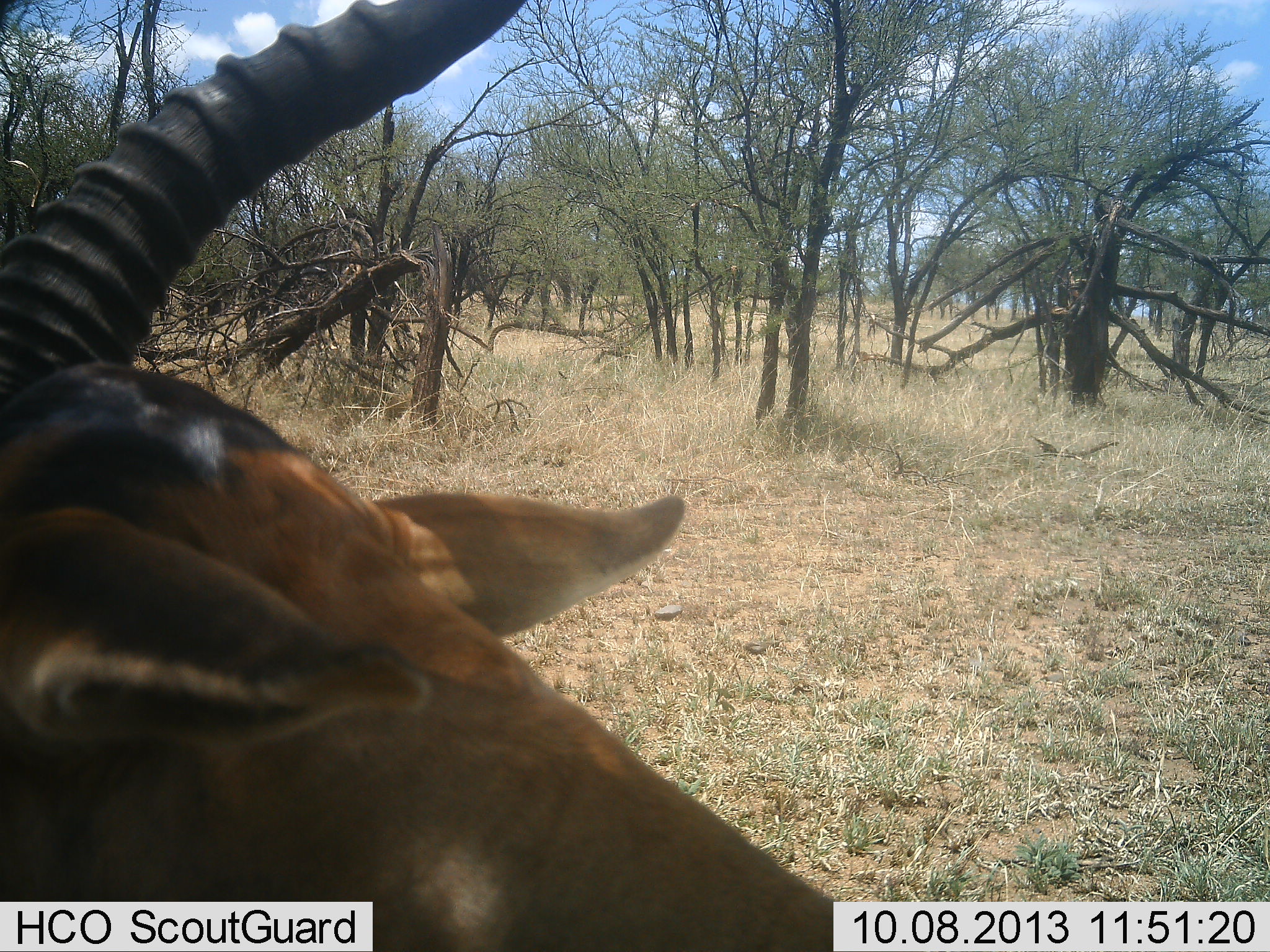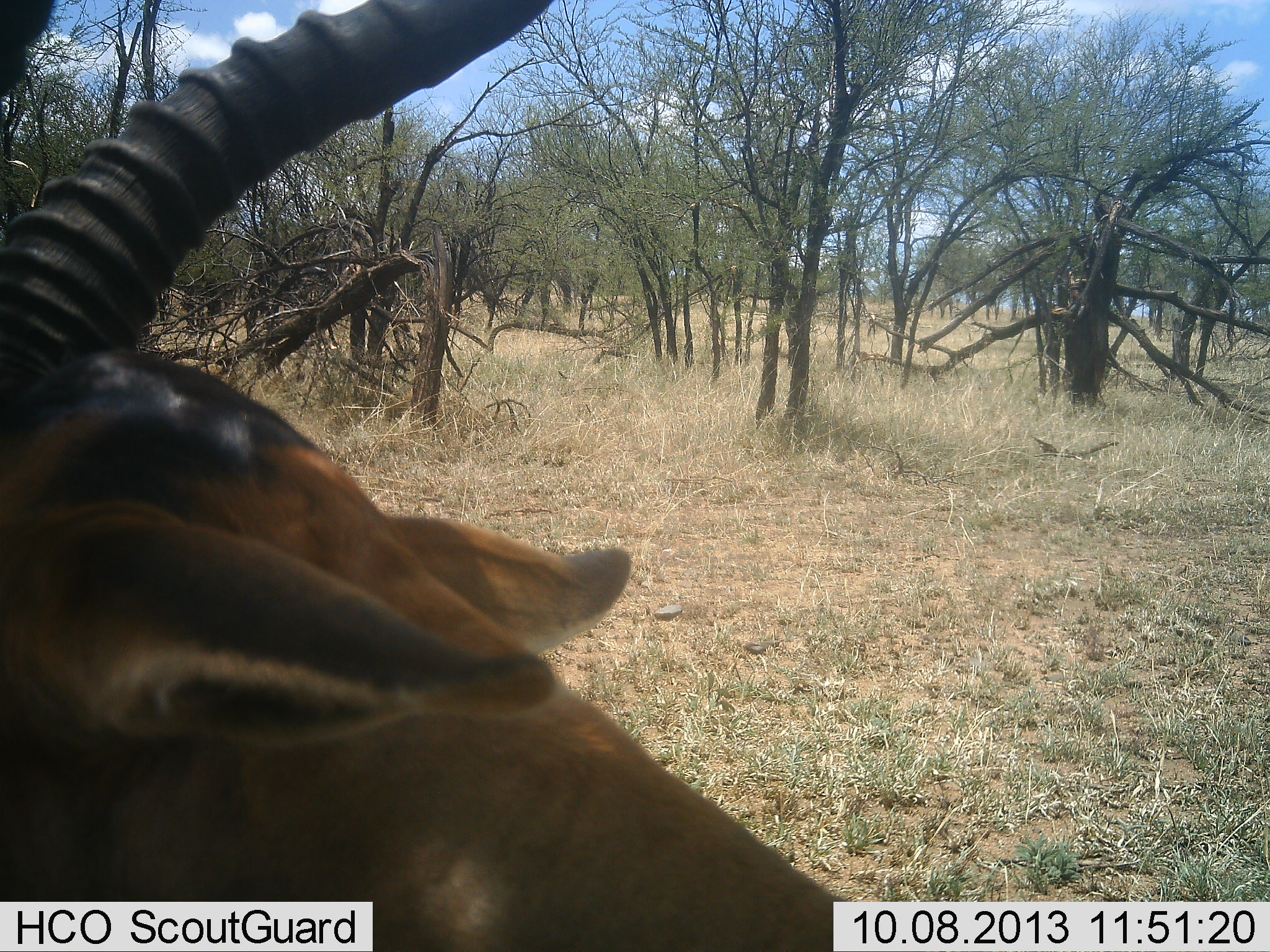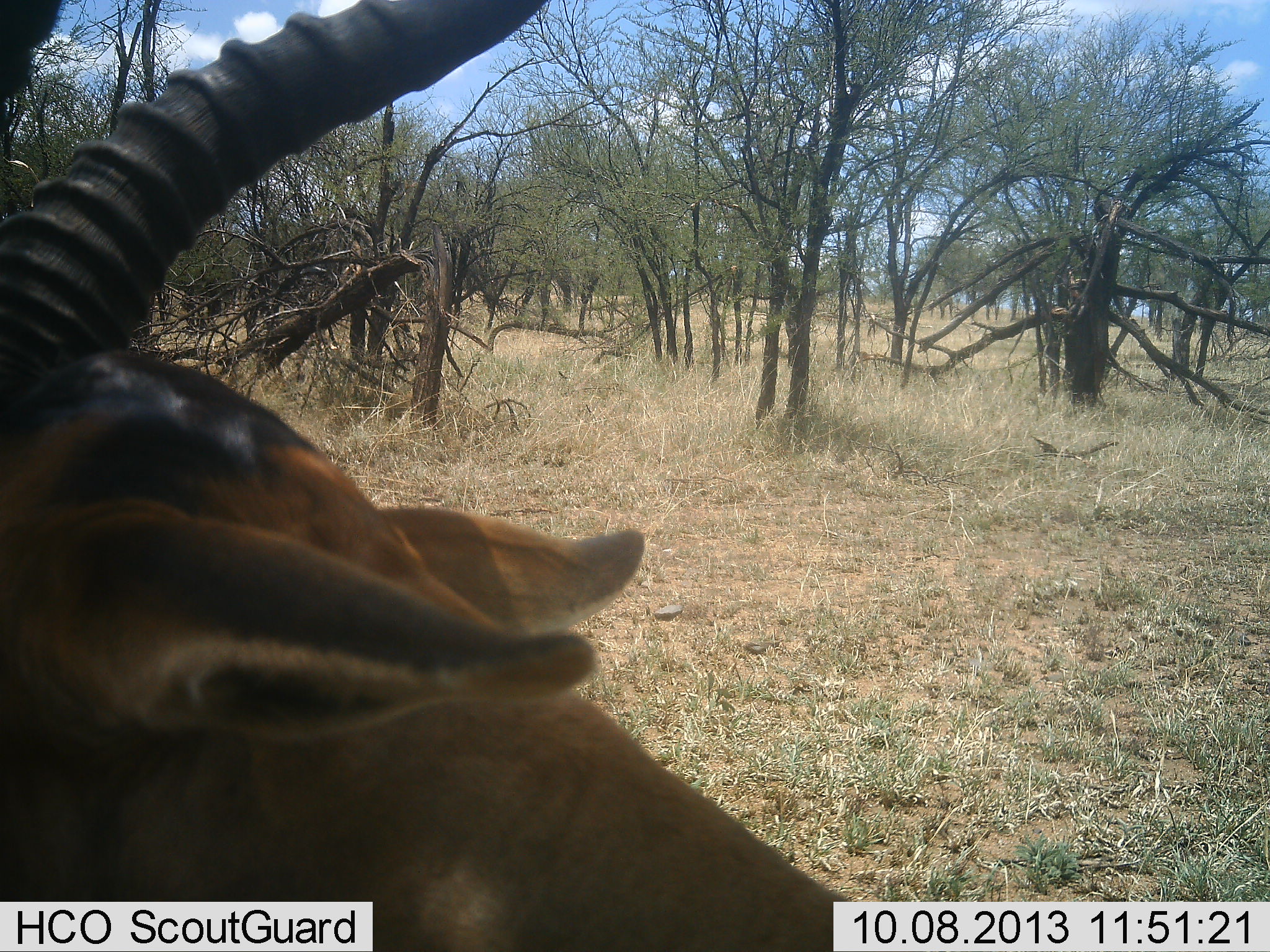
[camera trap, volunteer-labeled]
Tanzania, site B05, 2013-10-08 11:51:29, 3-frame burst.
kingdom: Animalia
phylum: Chordata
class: Mammalia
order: Artiodactyla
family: Bovidae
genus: Eudorcas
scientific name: Eudorcas thomsonii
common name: thomson's gazelle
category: gazellethomsons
Gazellethomsons (thomson's gazelle) (Eudorcas thomsonii), count 1. Behavior (volunteer vote fractions): standing 94%, resting 0%, moving 6%, interacting 0%. Young present (vote fraction): 0%. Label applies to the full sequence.